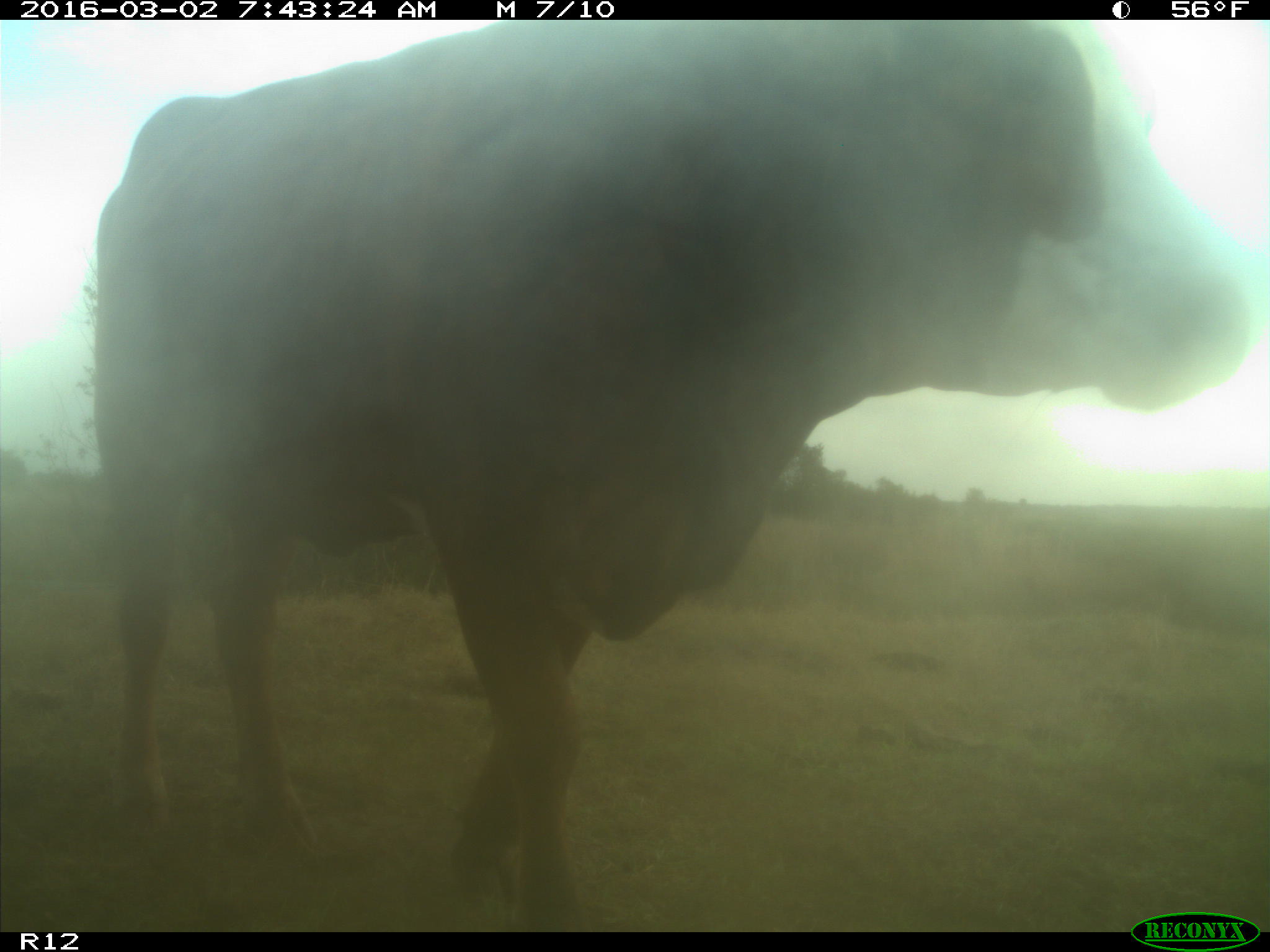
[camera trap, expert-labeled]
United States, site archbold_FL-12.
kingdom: Animalia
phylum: Chordata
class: Mammalia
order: Artiodactyla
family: Bovidae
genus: Bos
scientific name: Bos taurus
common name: domestic cow